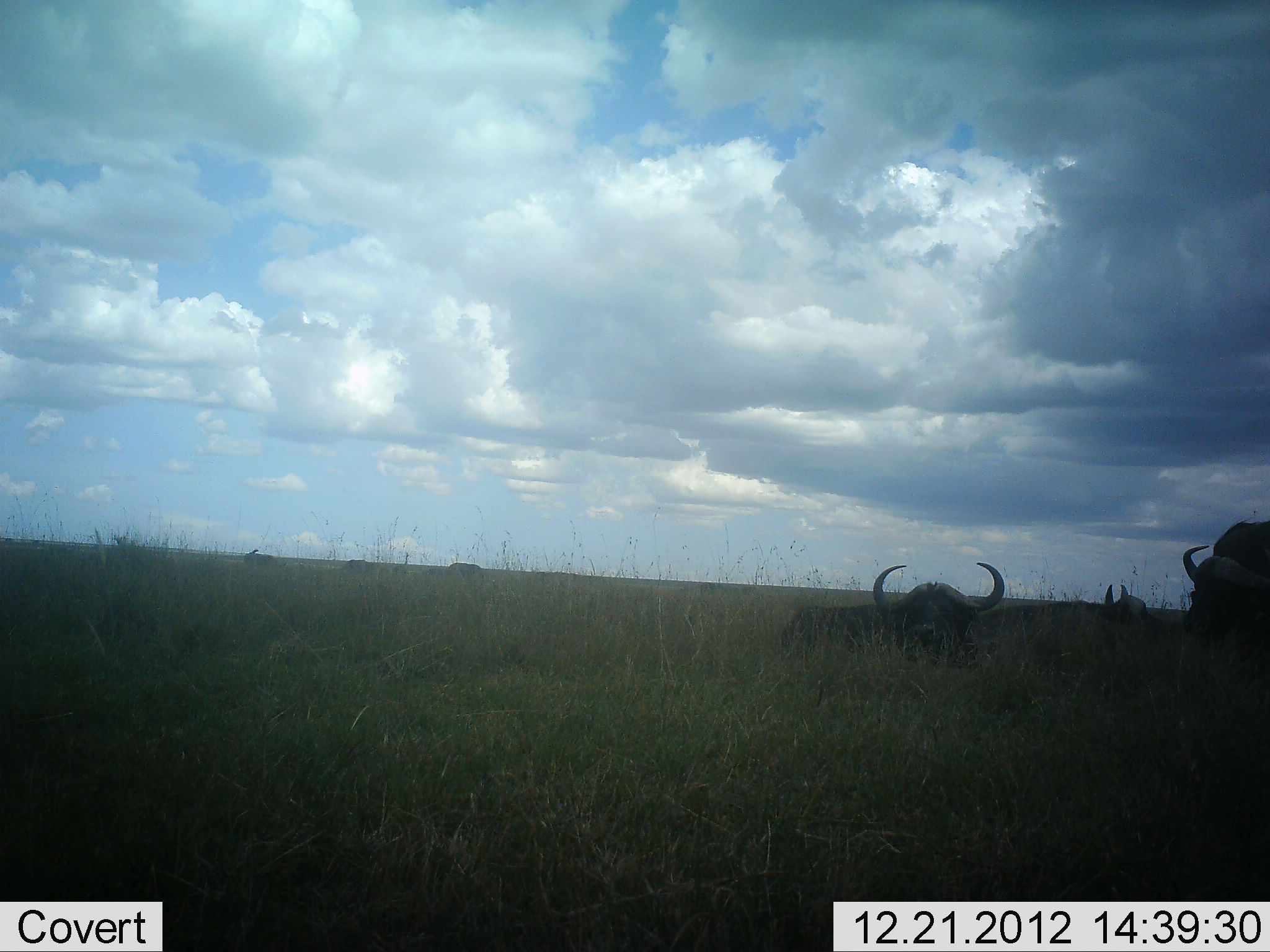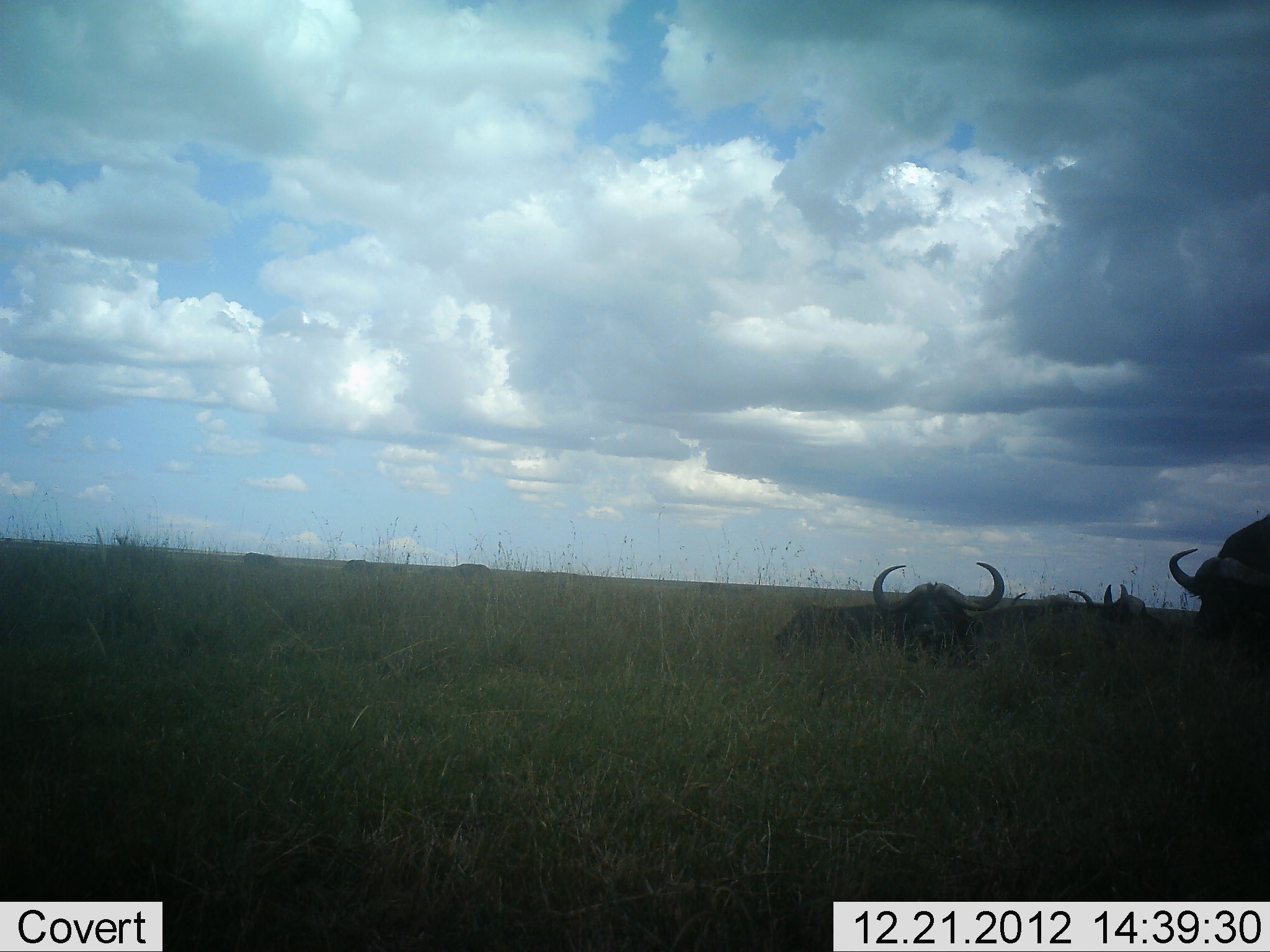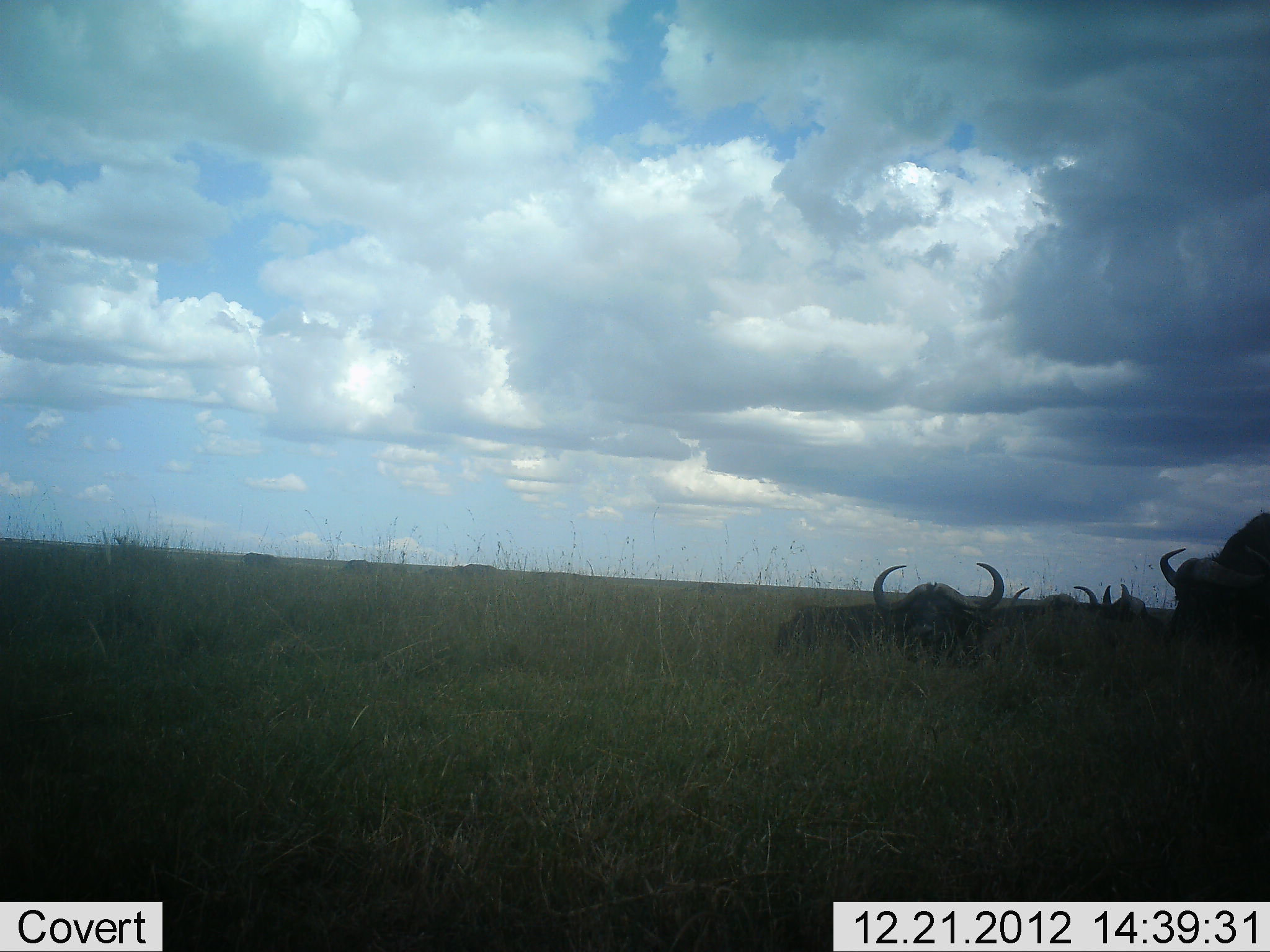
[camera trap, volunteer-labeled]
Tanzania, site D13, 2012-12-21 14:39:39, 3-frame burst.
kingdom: Animalia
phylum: Chordata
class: Mammalia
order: Artiodactyla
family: Bovidae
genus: Syncerus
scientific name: Syncerus caffer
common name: cape buffalo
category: buffalo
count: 6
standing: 48%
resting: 95%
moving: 25%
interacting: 0%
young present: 0%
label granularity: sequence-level